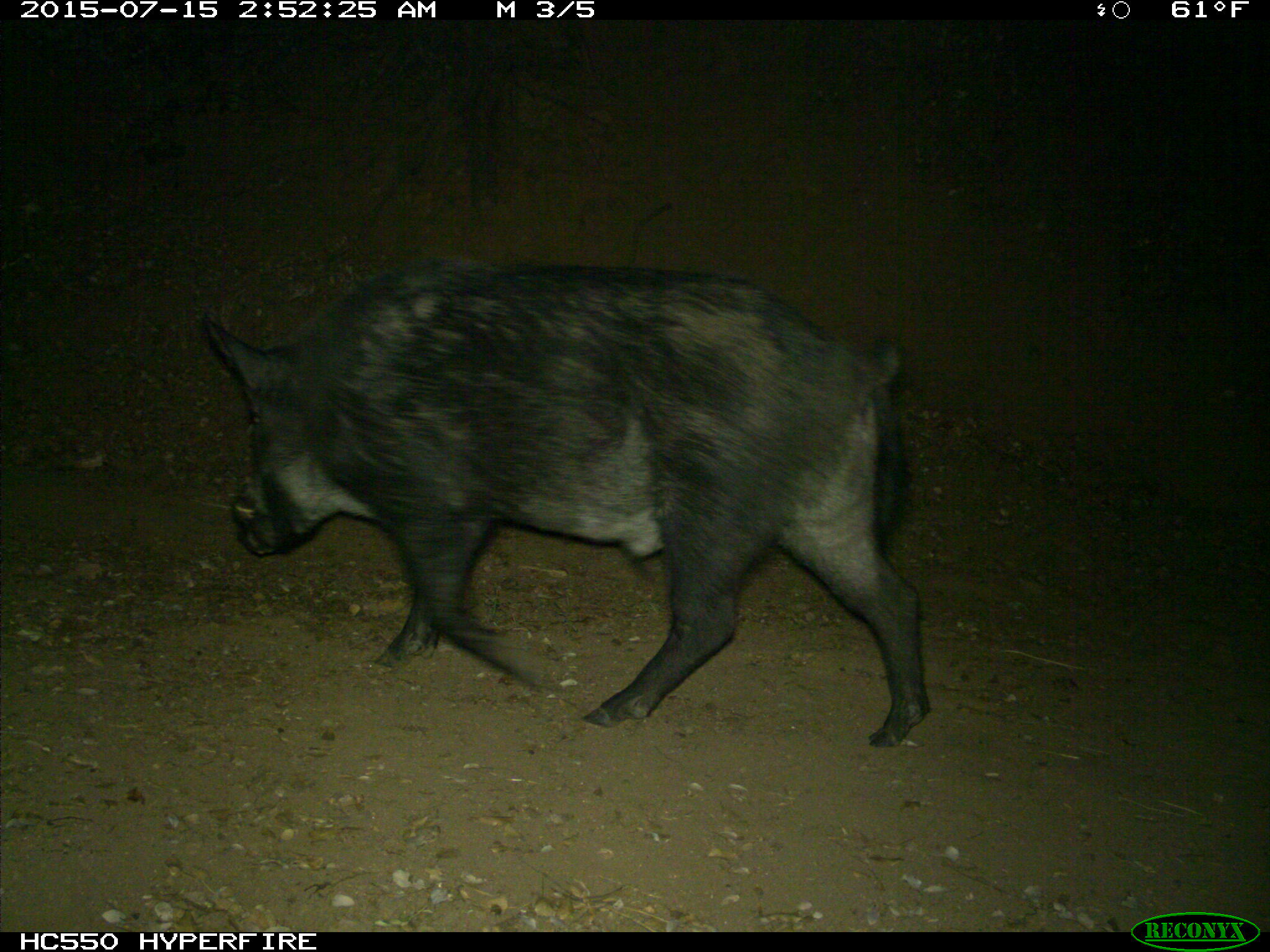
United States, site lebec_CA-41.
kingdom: Animalia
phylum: Chordata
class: Mammalia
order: Artiodactyla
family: Suidae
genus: Sus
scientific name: Sus scrofa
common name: wild boar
Sus scrofa (wild boar).